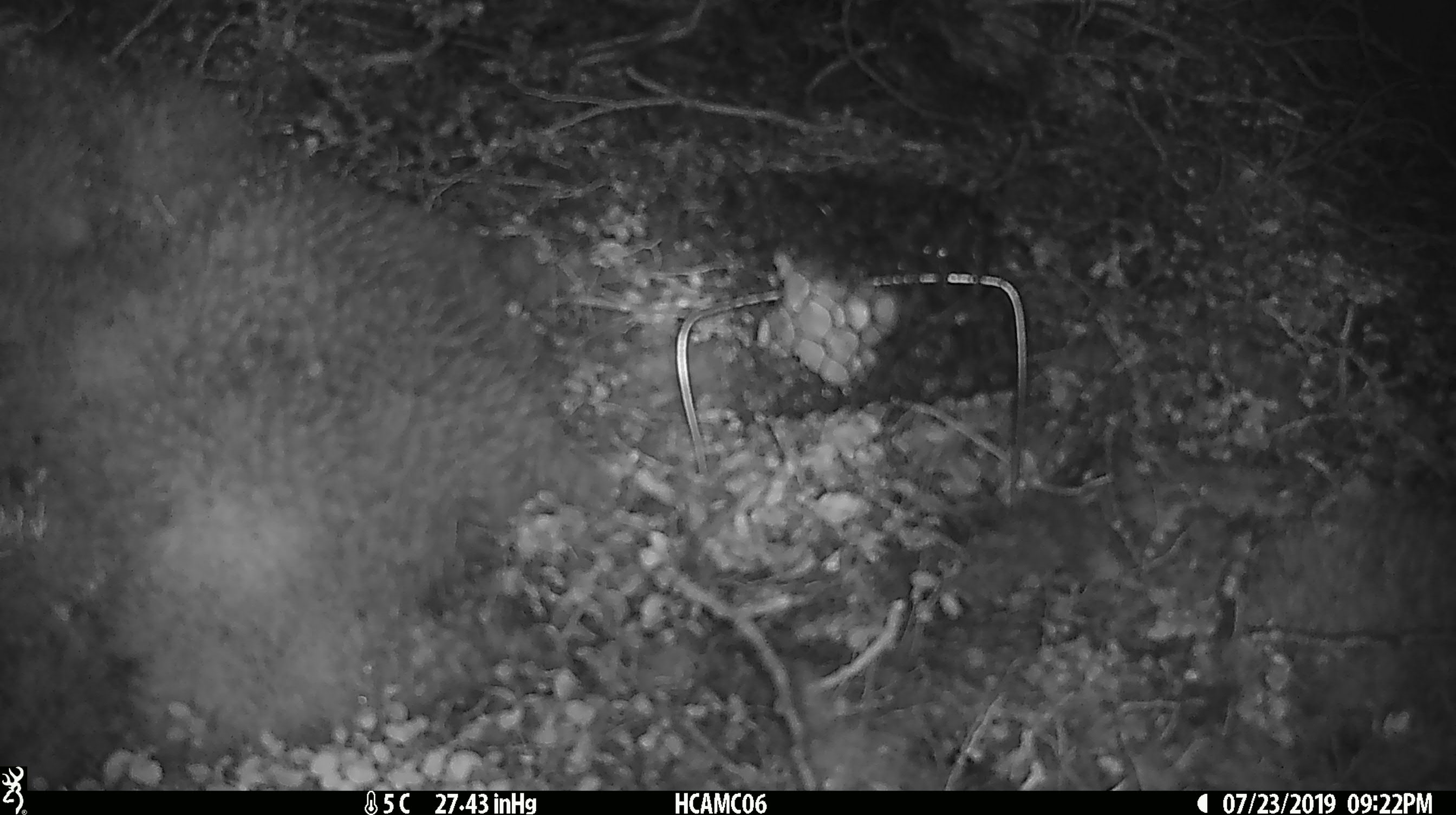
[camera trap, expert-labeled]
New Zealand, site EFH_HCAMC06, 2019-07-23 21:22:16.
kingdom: Animalia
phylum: Chordata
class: Mammalia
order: Rodentia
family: Muridae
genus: Mus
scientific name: Mus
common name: mouse